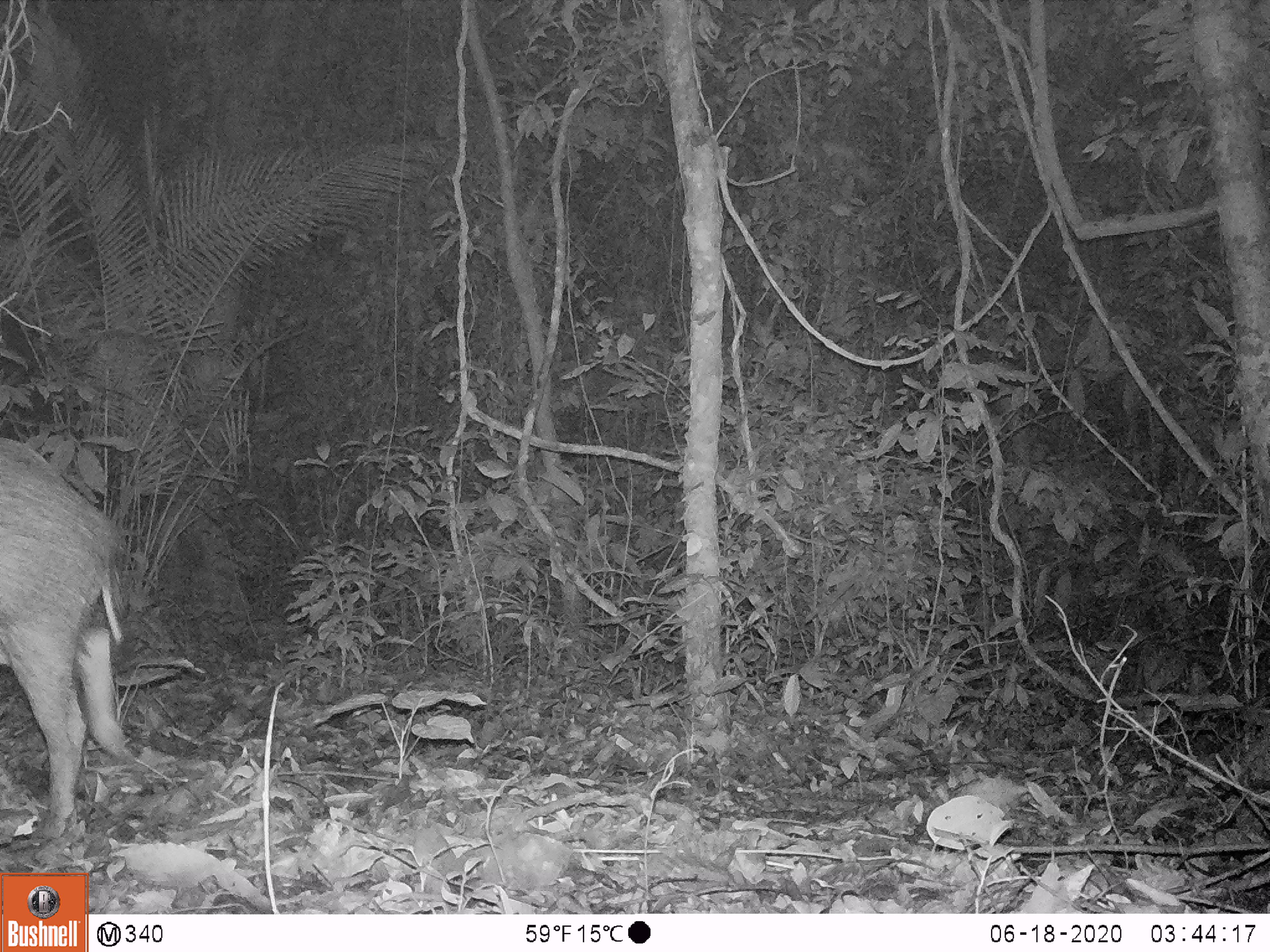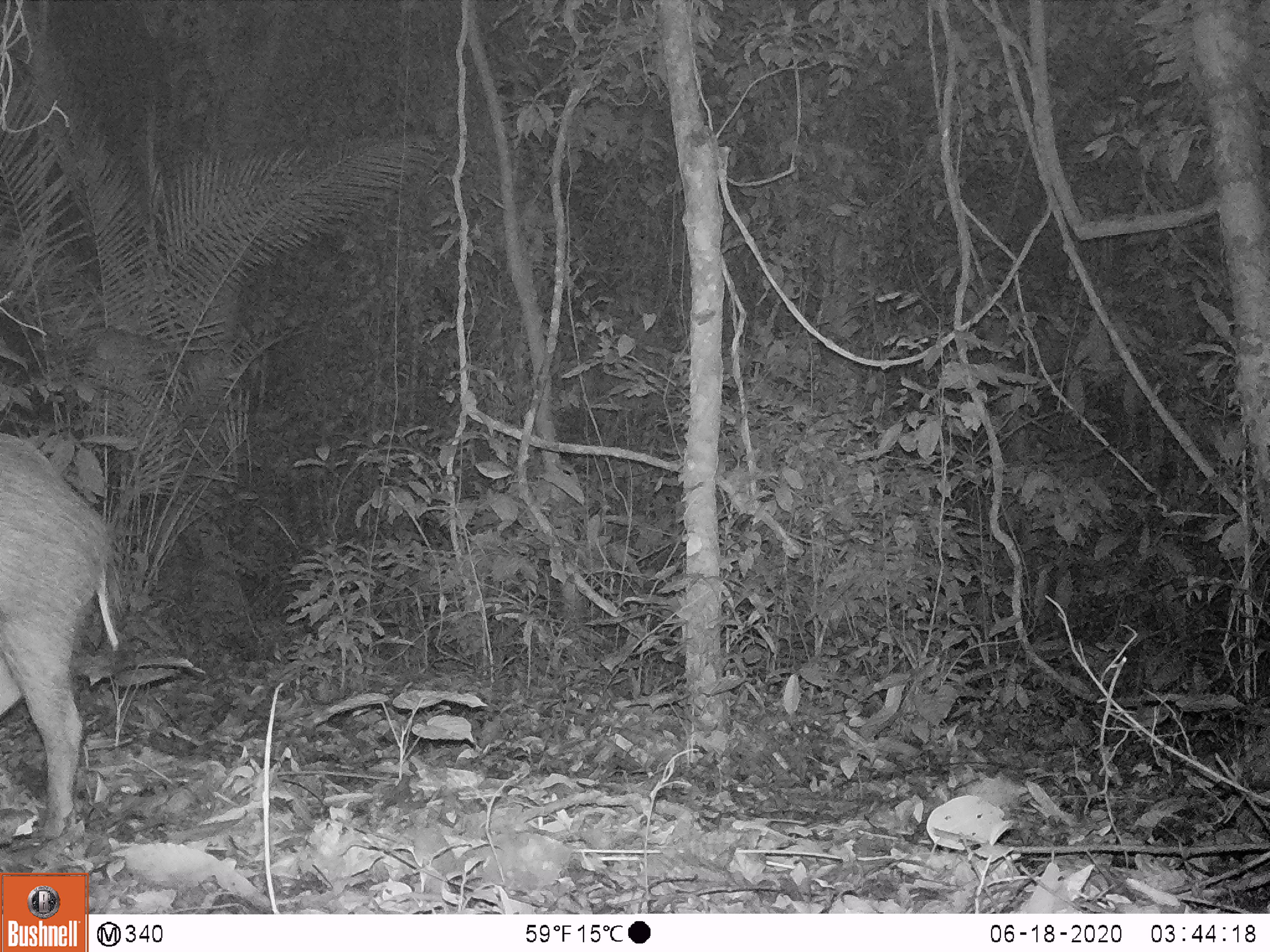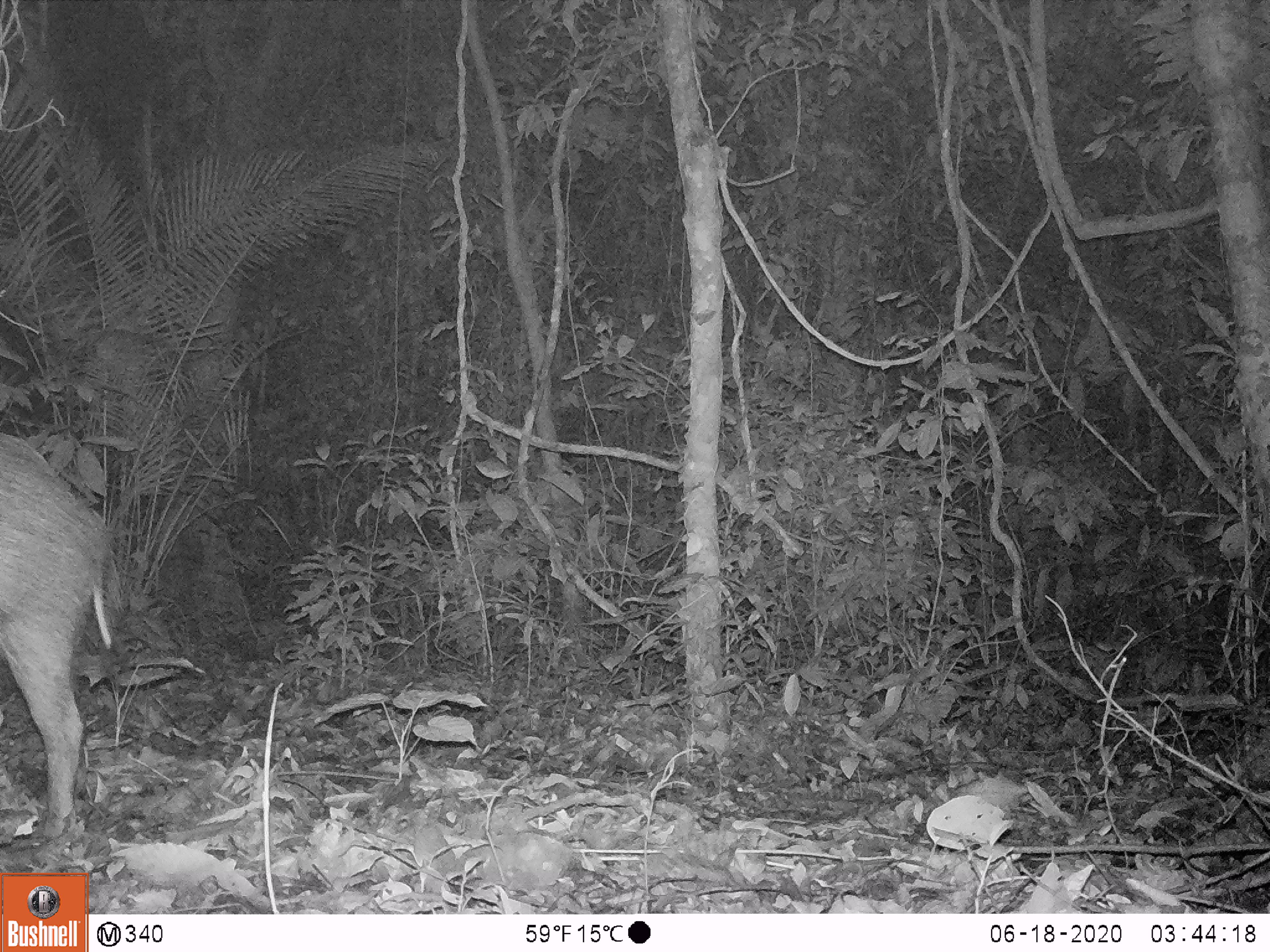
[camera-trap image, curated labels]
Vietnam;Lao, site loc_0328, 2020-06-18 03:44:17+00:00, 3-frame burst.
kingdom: Animalia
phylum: Chordata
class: Mammalia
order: Artiodactyla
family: Suidae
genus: Sus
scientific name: Sus scrofa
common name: eurasian wild pig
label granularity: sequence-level